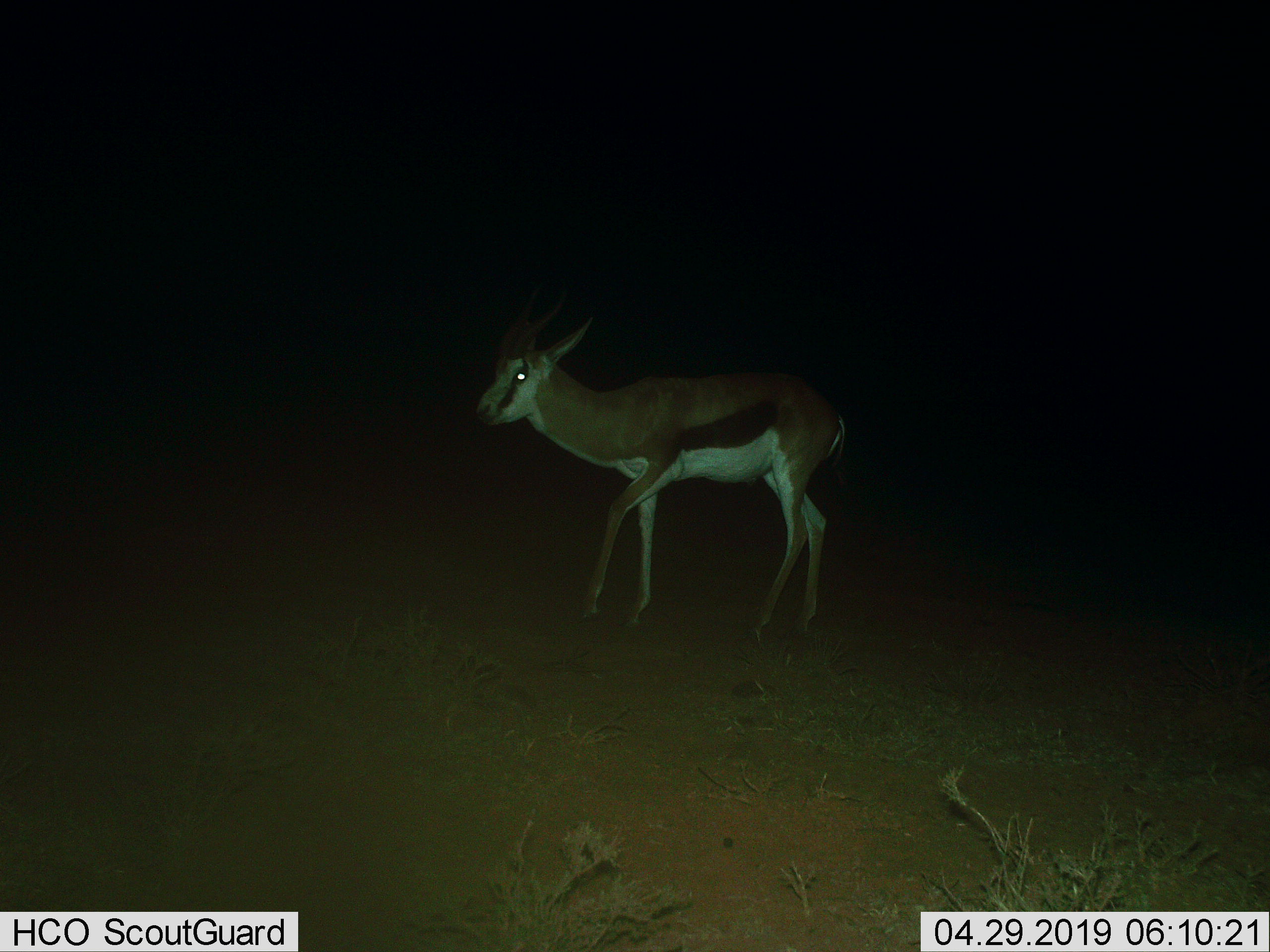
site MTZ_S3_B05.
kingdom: Animalia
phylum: Chordata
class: Mammalia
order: Artiodactyla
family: Bovidae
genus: Antidorcas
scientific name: Antidorcas marsupialis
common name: springbok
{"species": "springbok (Antidorcas marsupialis)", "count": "1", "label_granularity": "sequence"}